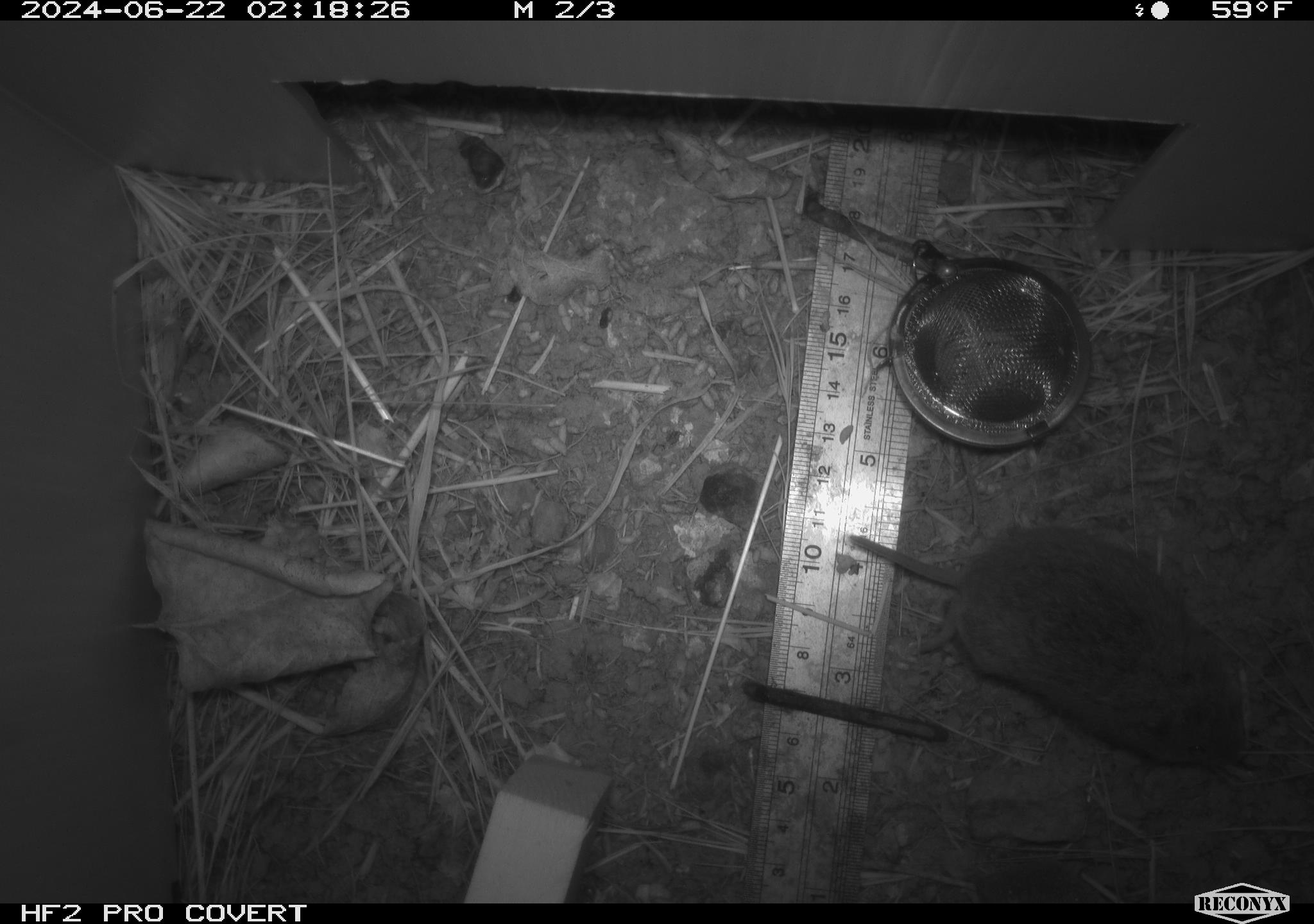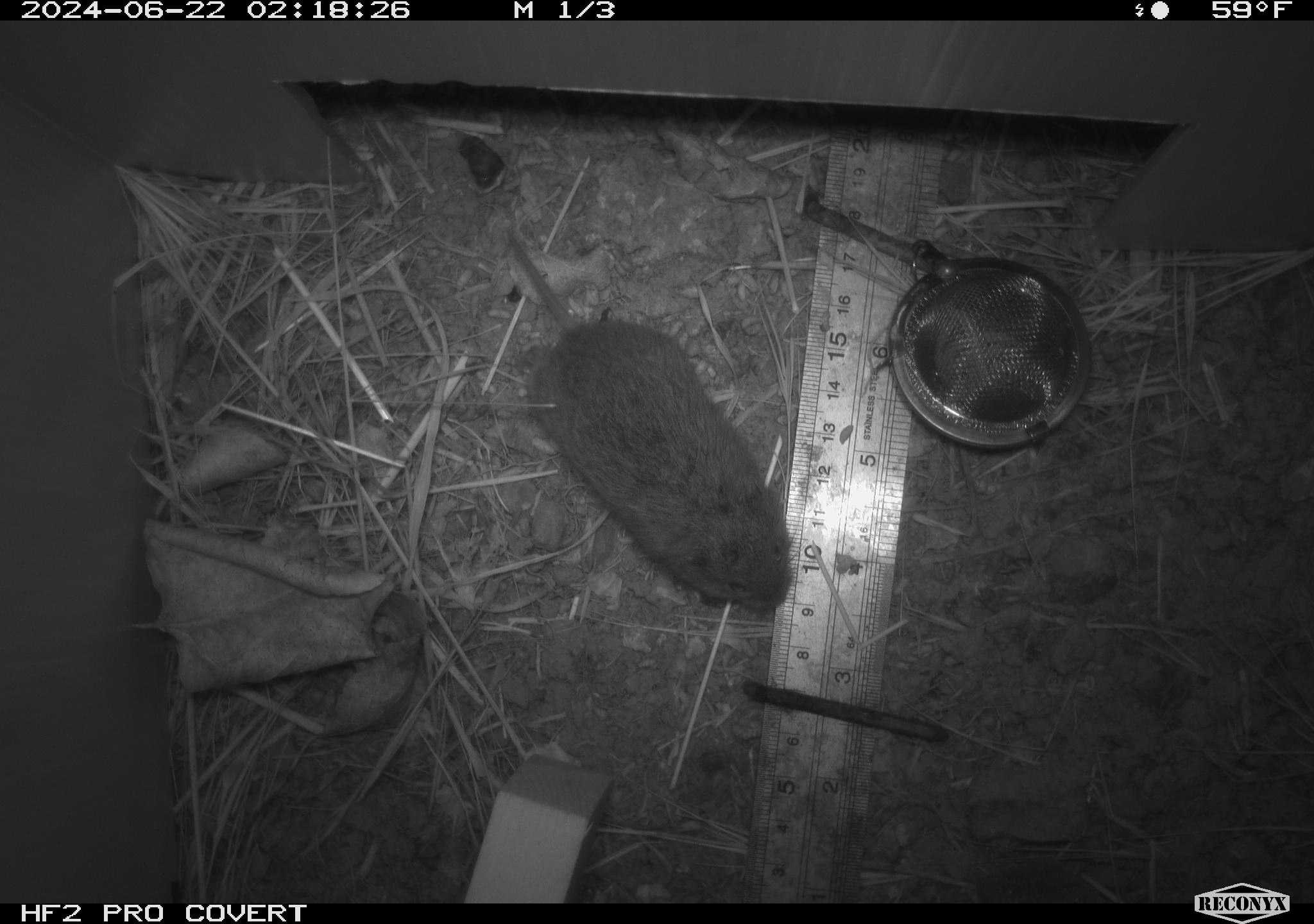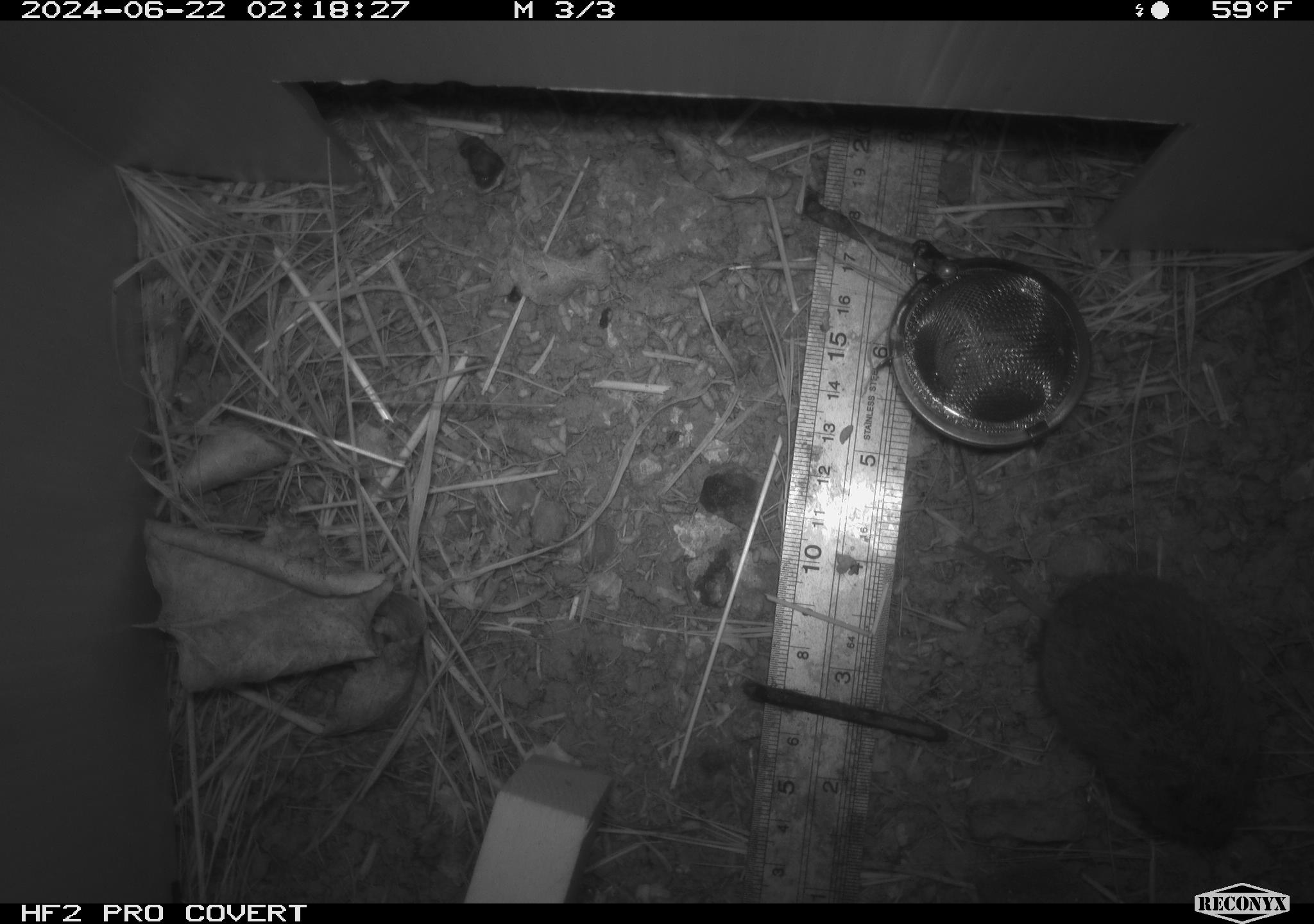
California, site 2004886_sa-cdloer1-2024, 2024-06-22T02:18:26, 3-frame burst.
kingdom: Animalia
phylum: Chordata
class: Mammalia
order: Rodentia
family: Cricetidae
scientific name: Arvicolinae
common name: voles, lemmings, and muskrats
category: arvicolinae subfamily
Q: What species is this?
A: Arvicolinae subfamily (voles, lemmings, and muskrats) (Arvicolinae).